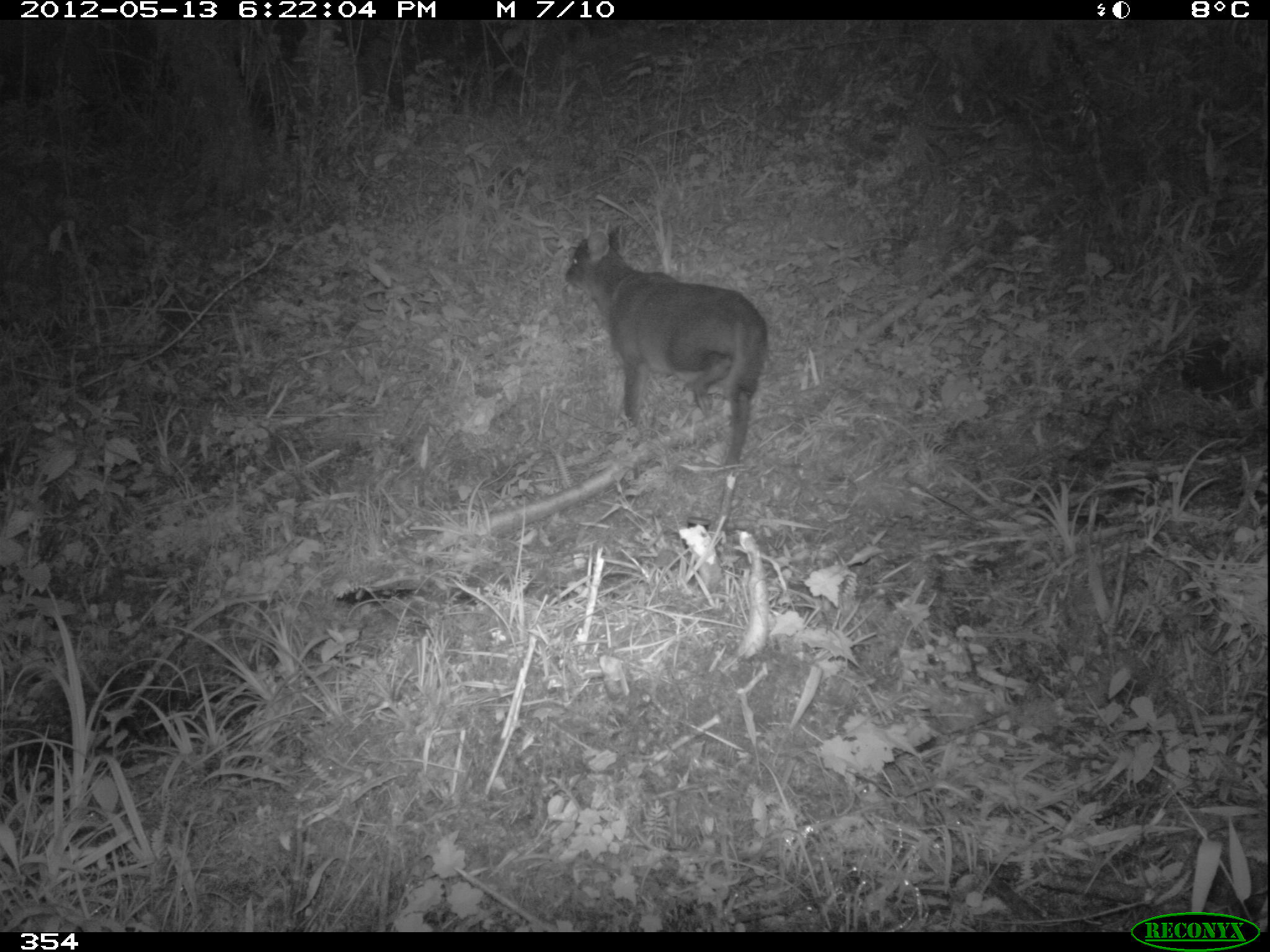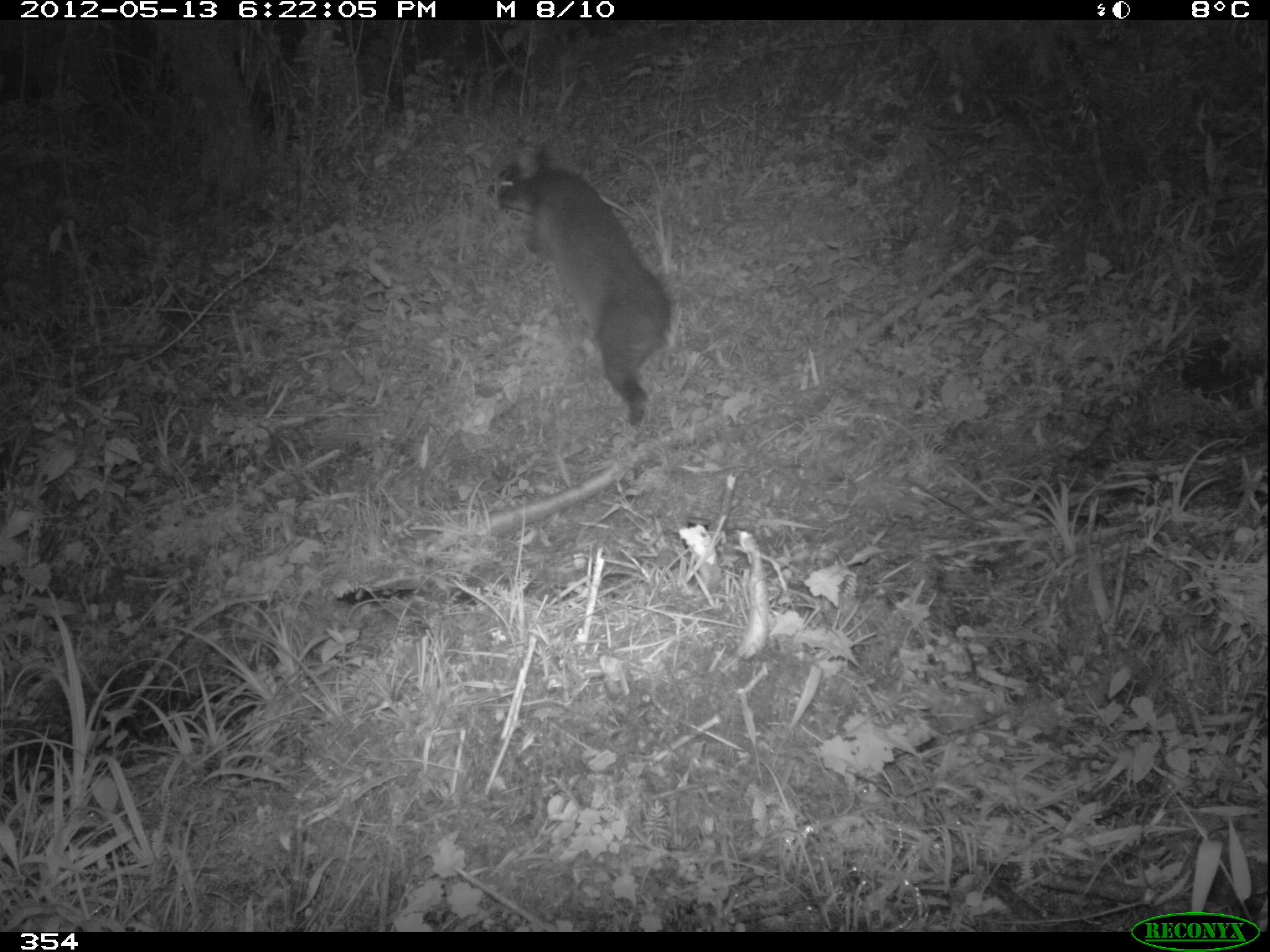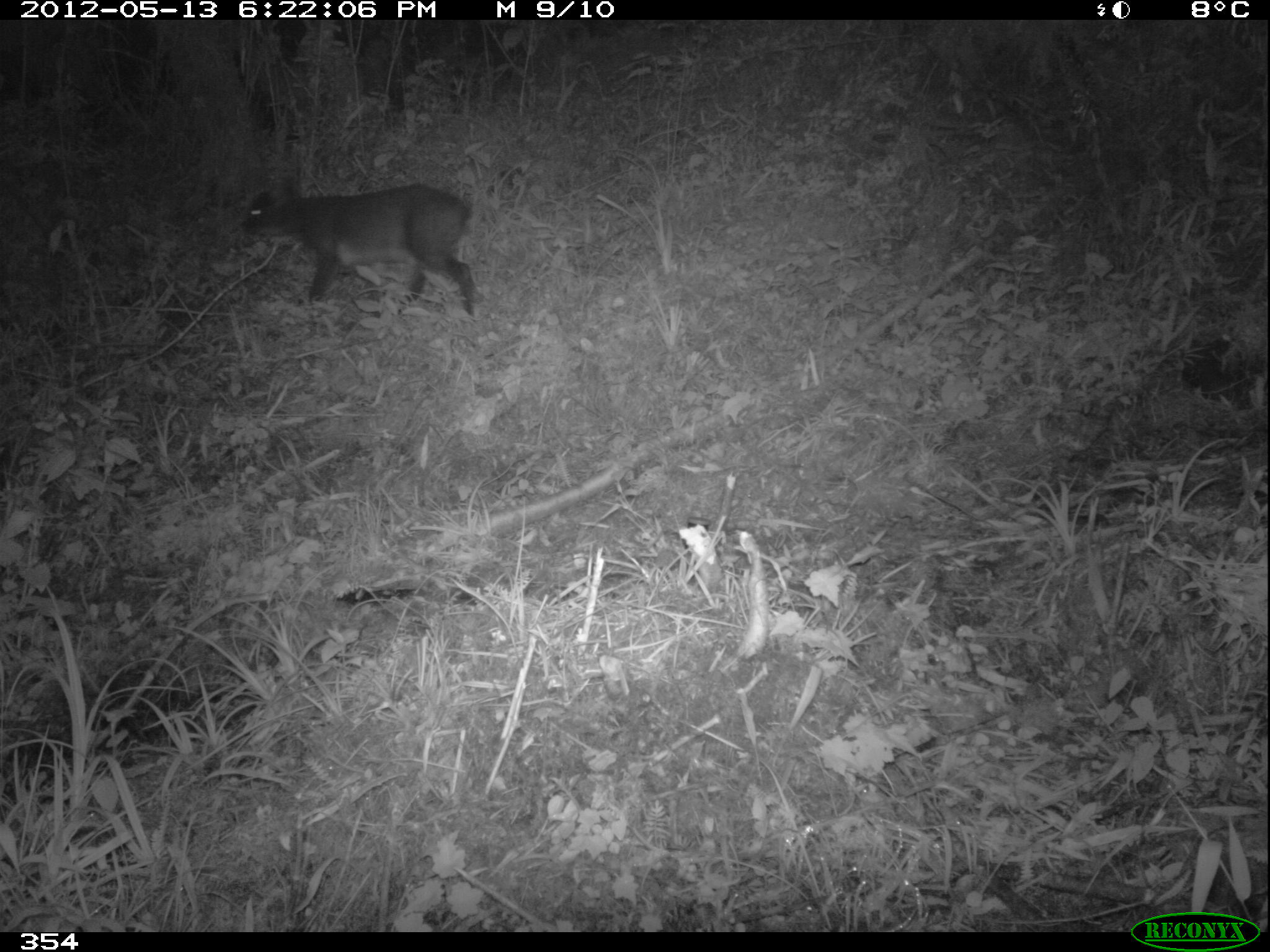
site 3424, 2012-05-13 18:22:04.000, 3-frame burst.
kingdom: Animalia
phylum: Chordata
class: Mammalia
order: Artiodactyla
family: Cervidae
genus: Mazama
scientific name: Mazama chunyi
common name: dwarf brocket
Mazama chunyi (dwarf brocket).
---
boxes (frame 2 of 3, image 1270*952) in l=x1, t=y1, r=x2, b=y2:
mazama chunyi: l=486, t=142, r=670, b=426